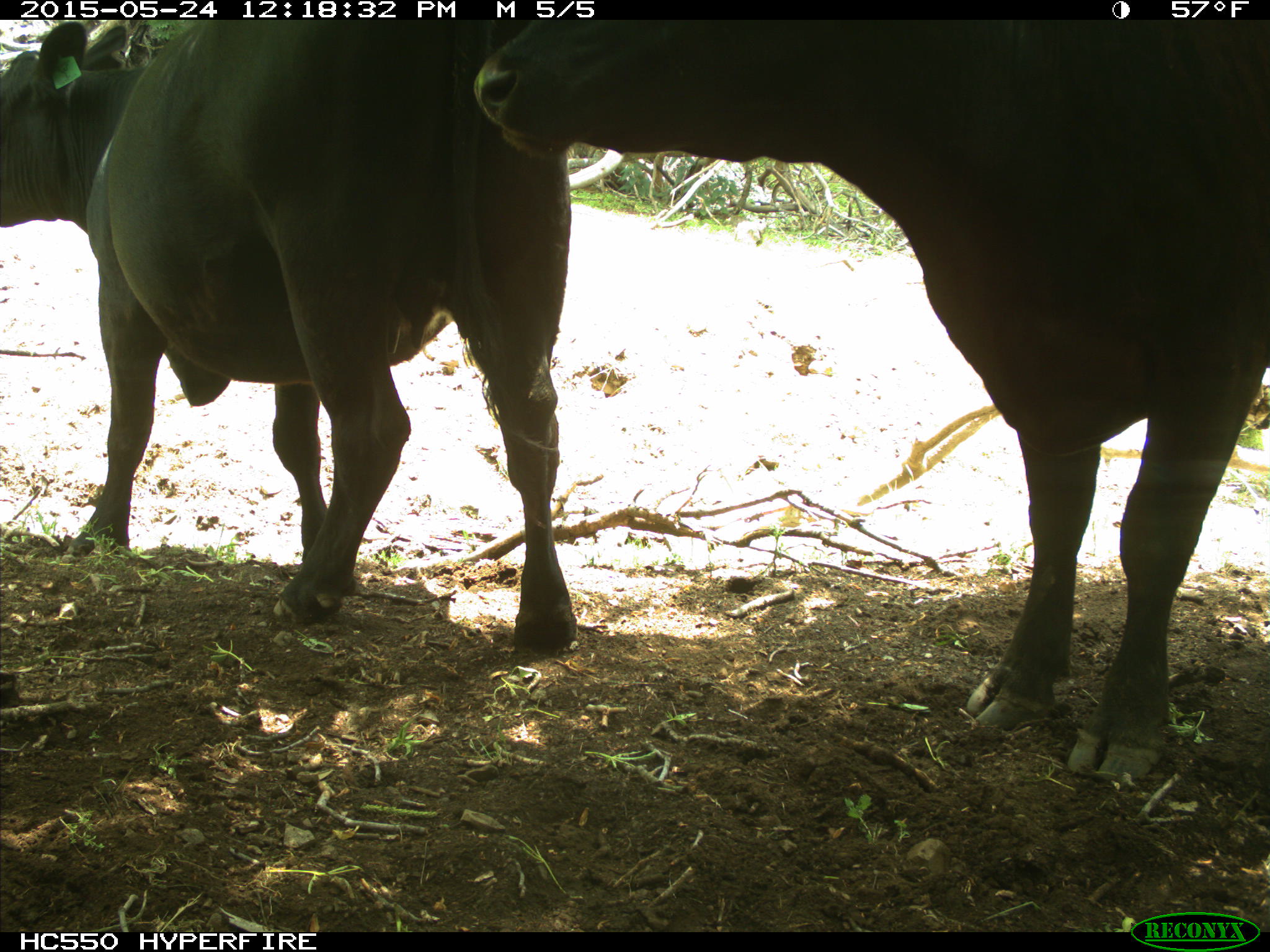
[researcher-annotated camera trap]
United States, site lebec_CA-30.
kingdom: Animalia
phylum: Chordata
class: Mammalia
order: Artiodactyla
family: Bovidae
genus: Bos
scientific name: Bos taurus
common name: domestic cow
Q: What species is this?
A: Bos taurus (domestic cow).